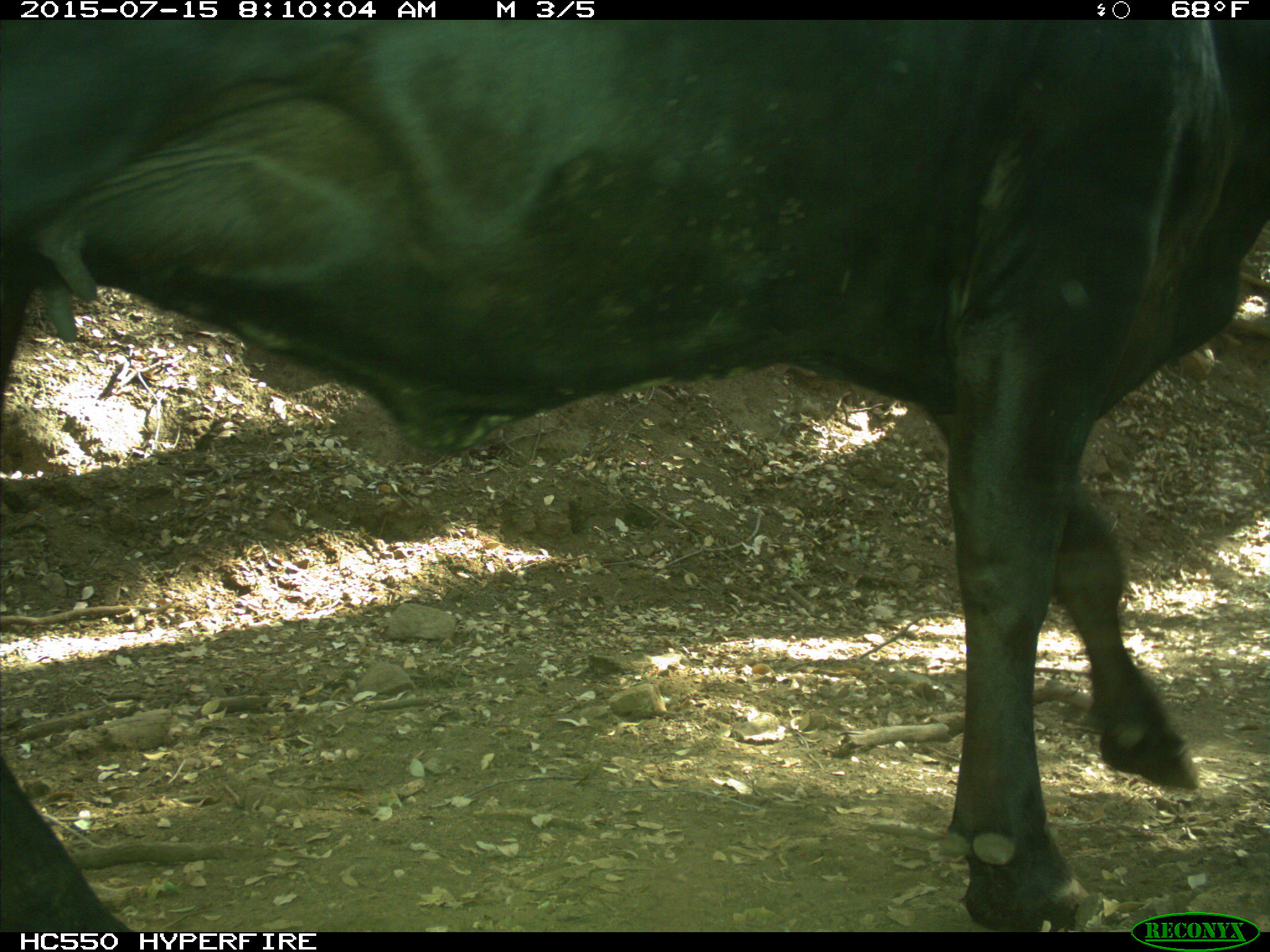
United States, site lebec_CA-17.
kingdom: Animalia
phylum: Chordata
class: Mammalia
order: Artiodactyla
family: Bovidae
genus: Bos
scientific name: Bos taurus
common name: domestic cow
Bos taurus (domestic cow).